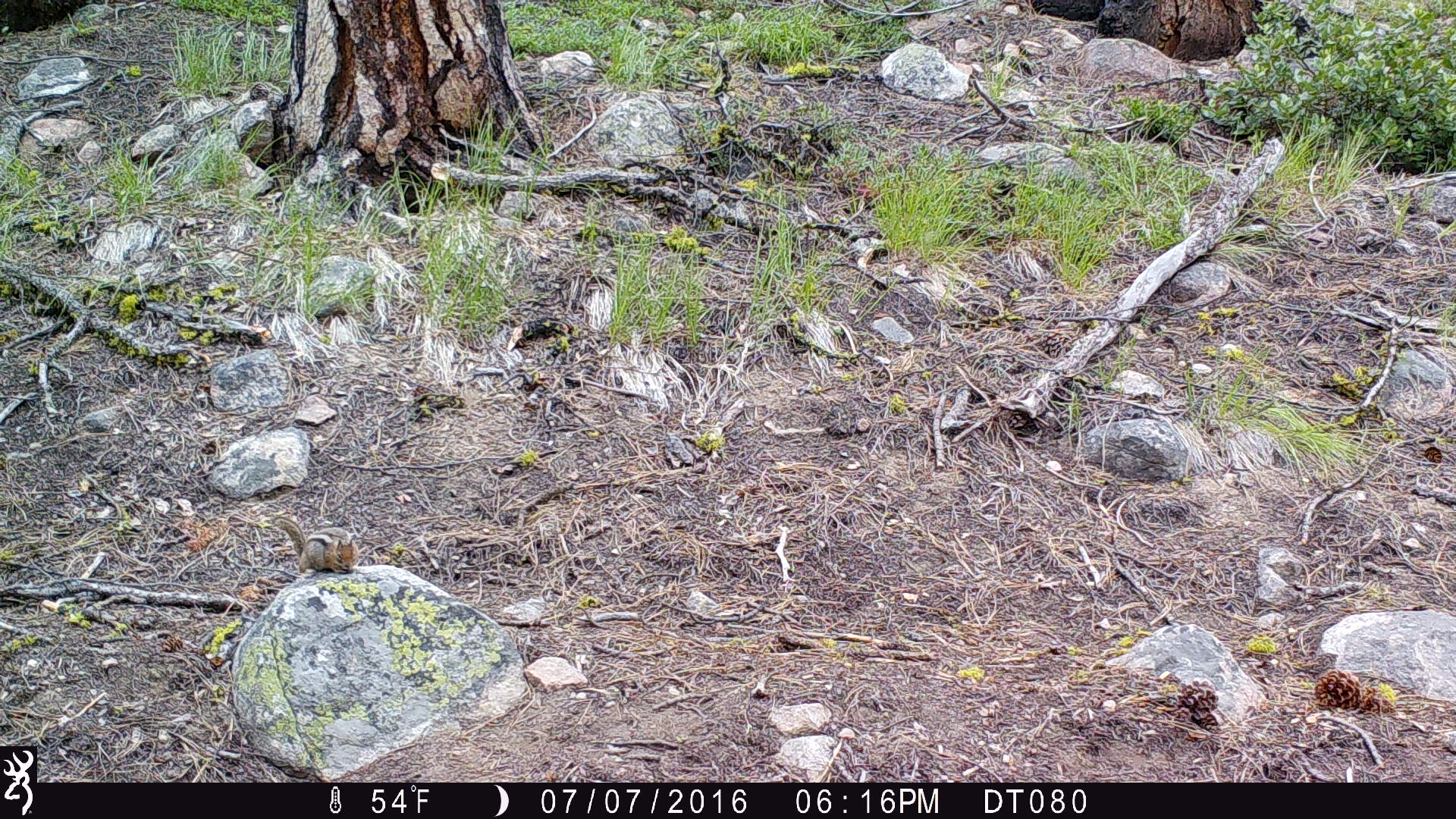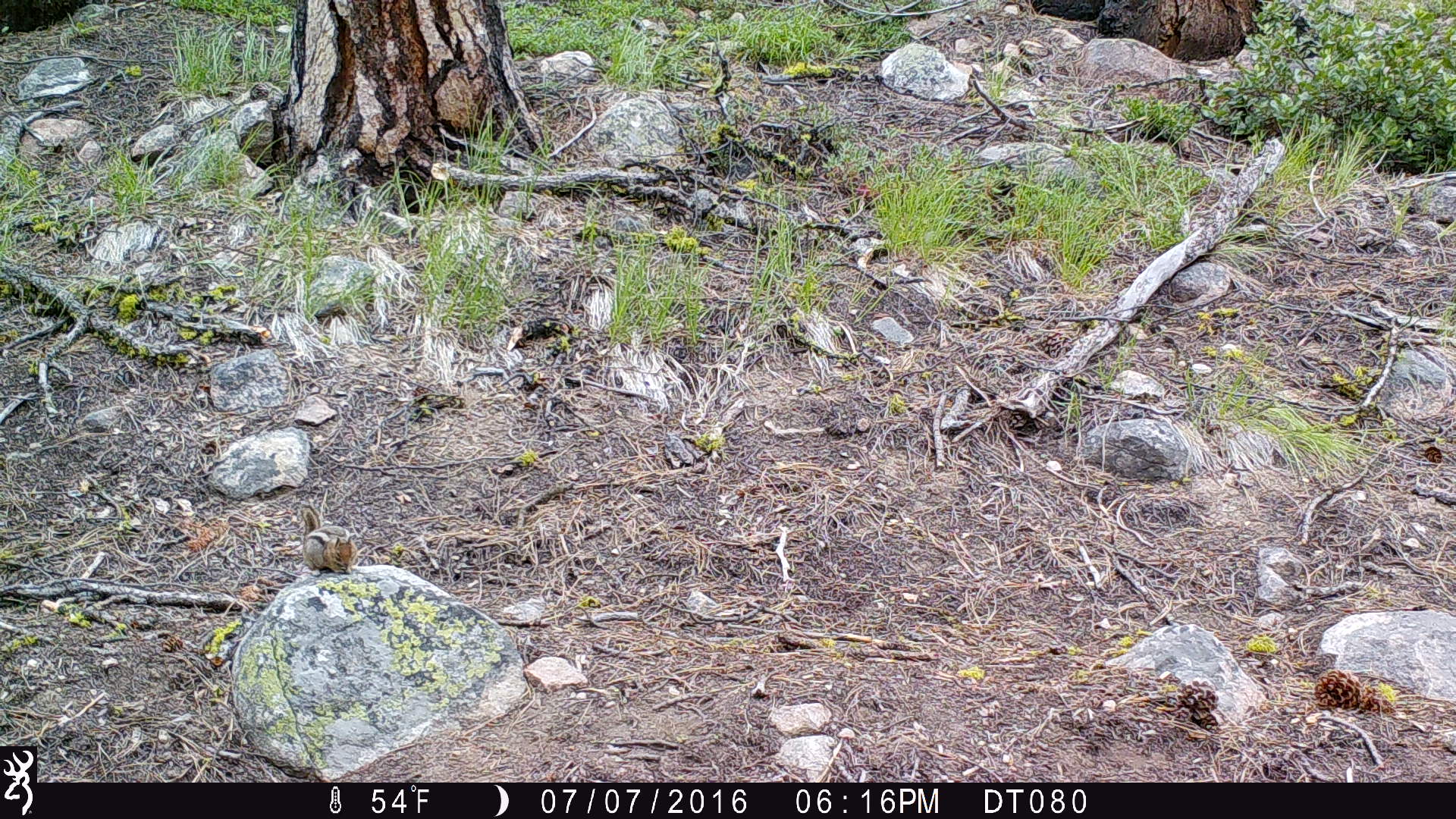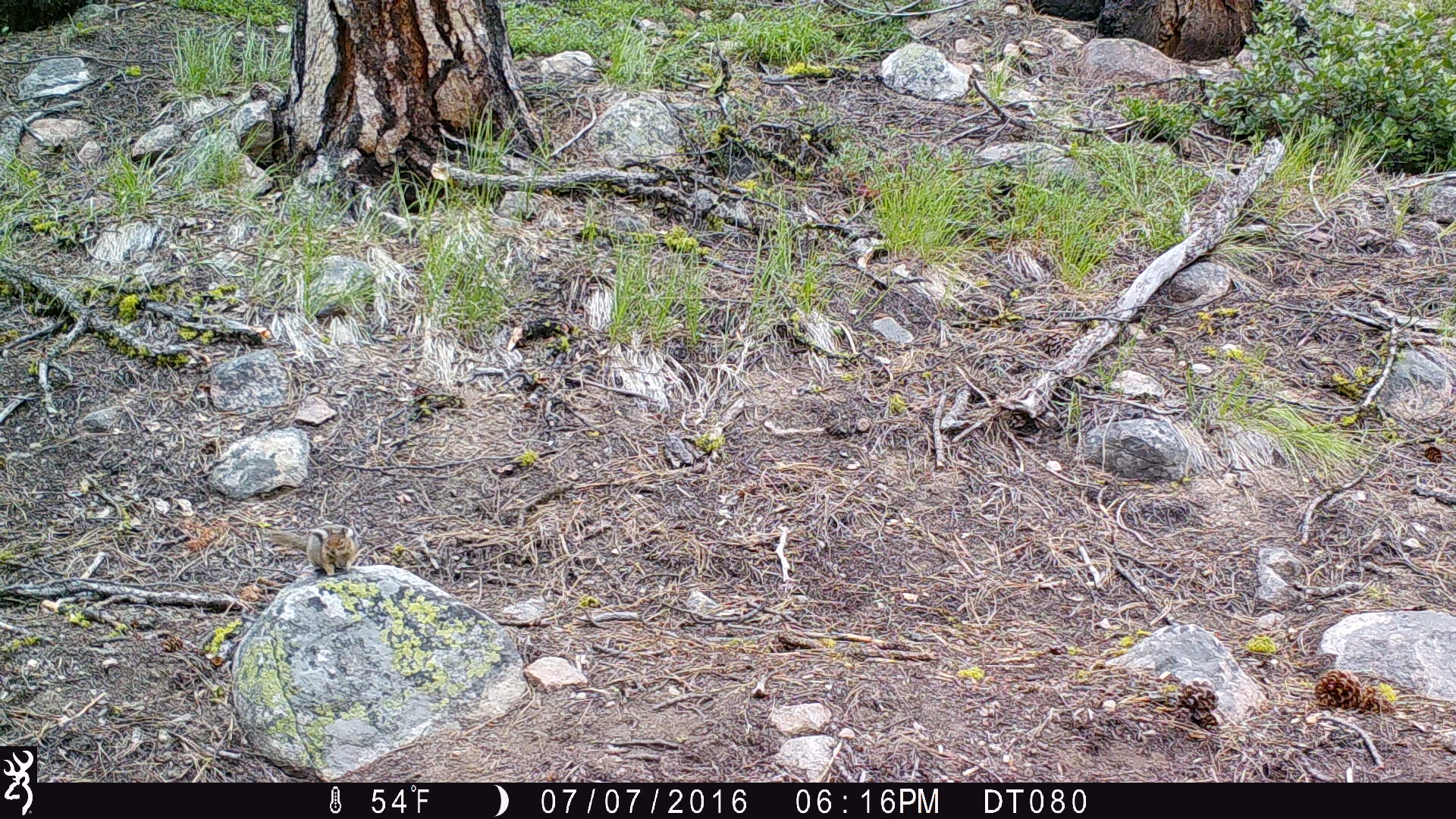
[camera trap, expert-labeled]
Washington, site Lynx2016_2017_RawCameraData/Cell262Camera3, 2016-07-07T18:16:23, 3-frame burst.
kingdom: Animalia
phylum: Chordata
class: Mammalia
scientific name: Mammalia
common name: small mammal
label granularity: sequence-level